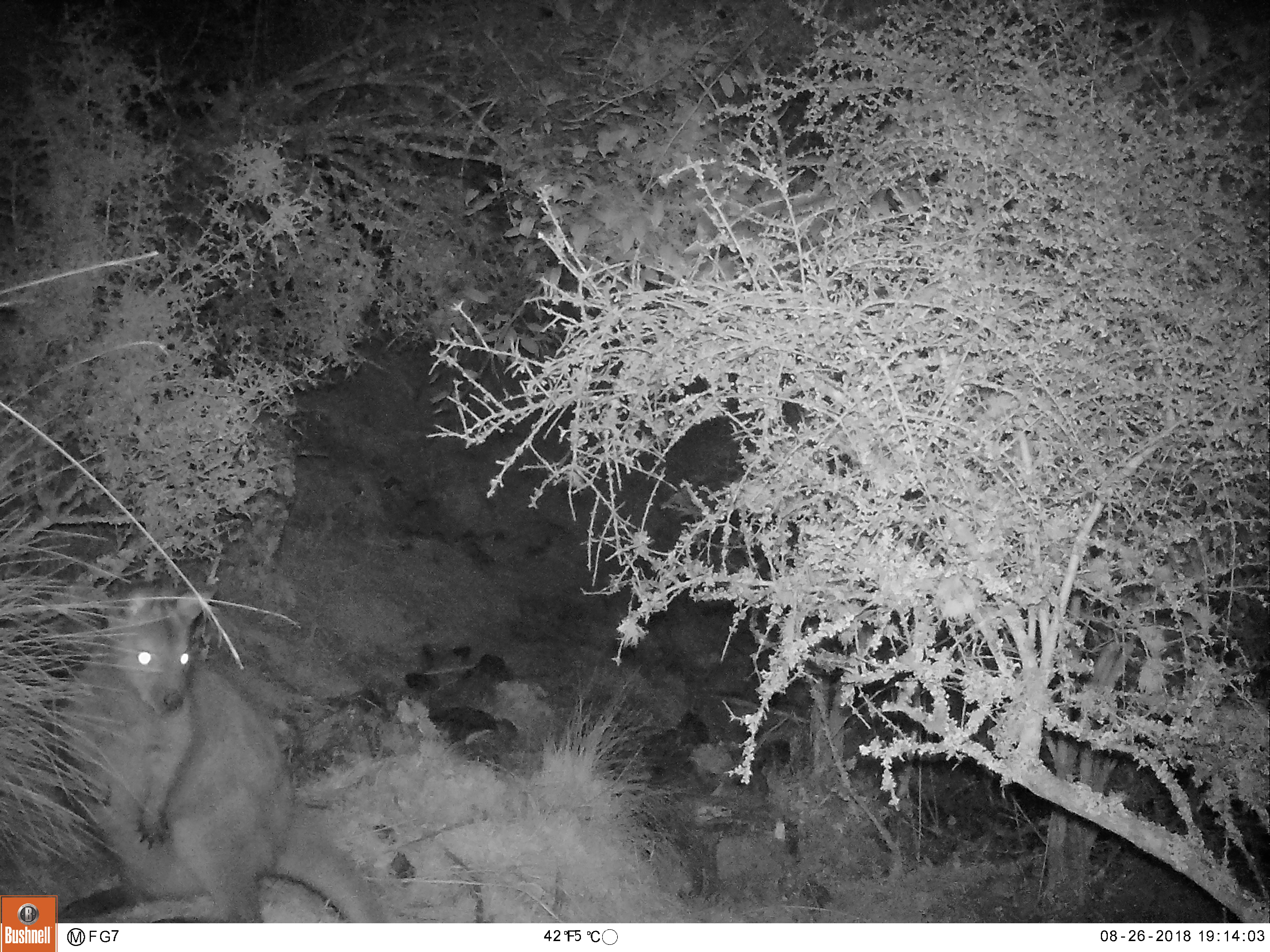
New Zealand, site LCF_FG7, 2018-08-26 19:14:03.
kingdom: Animalia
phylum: Chordata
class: Mammalia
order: Diprotodontia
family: Macropodidae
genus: Notamacropus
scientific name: Notamacropus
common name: wallaby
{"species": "wallaby (Notamacropus)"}